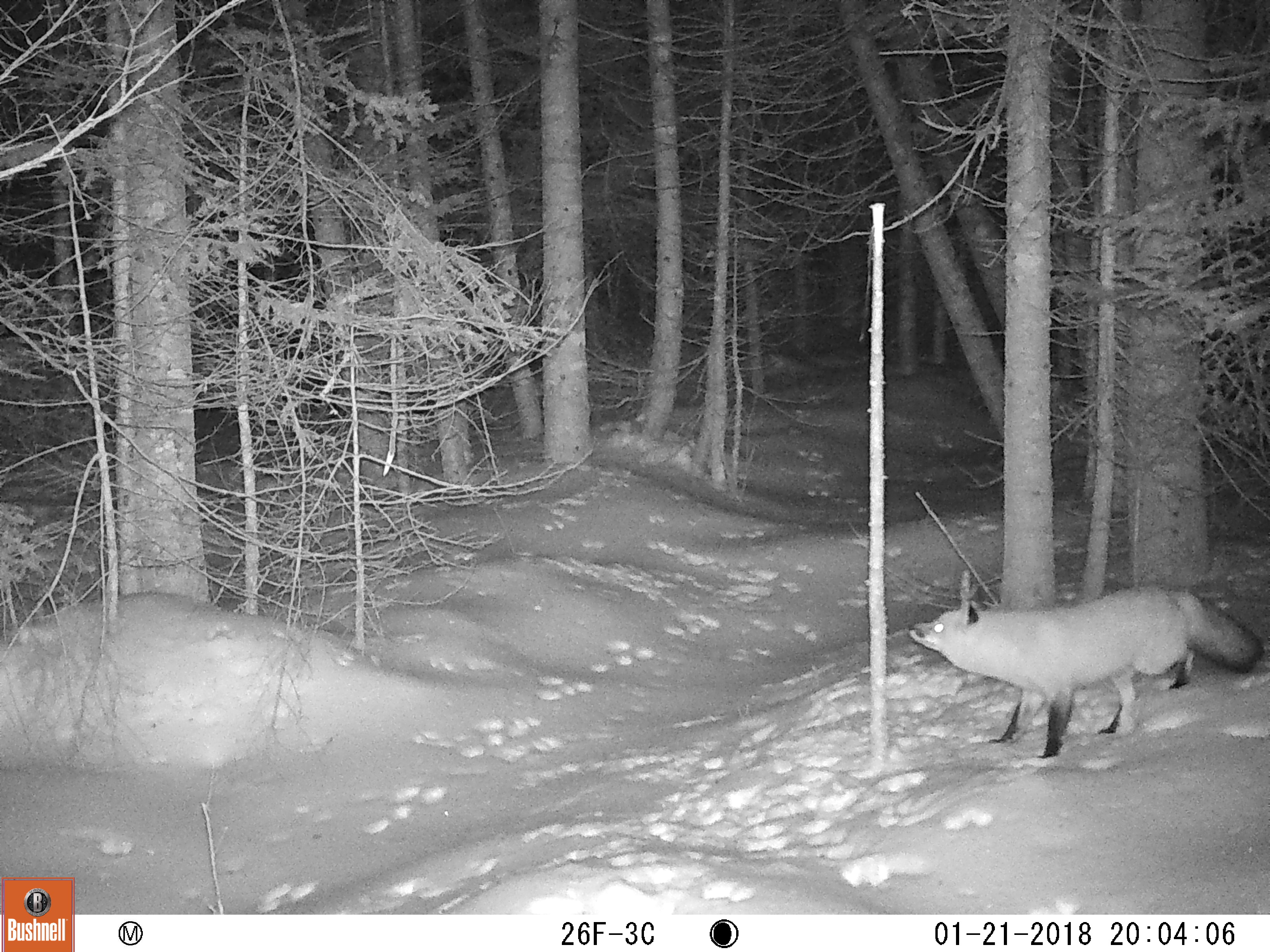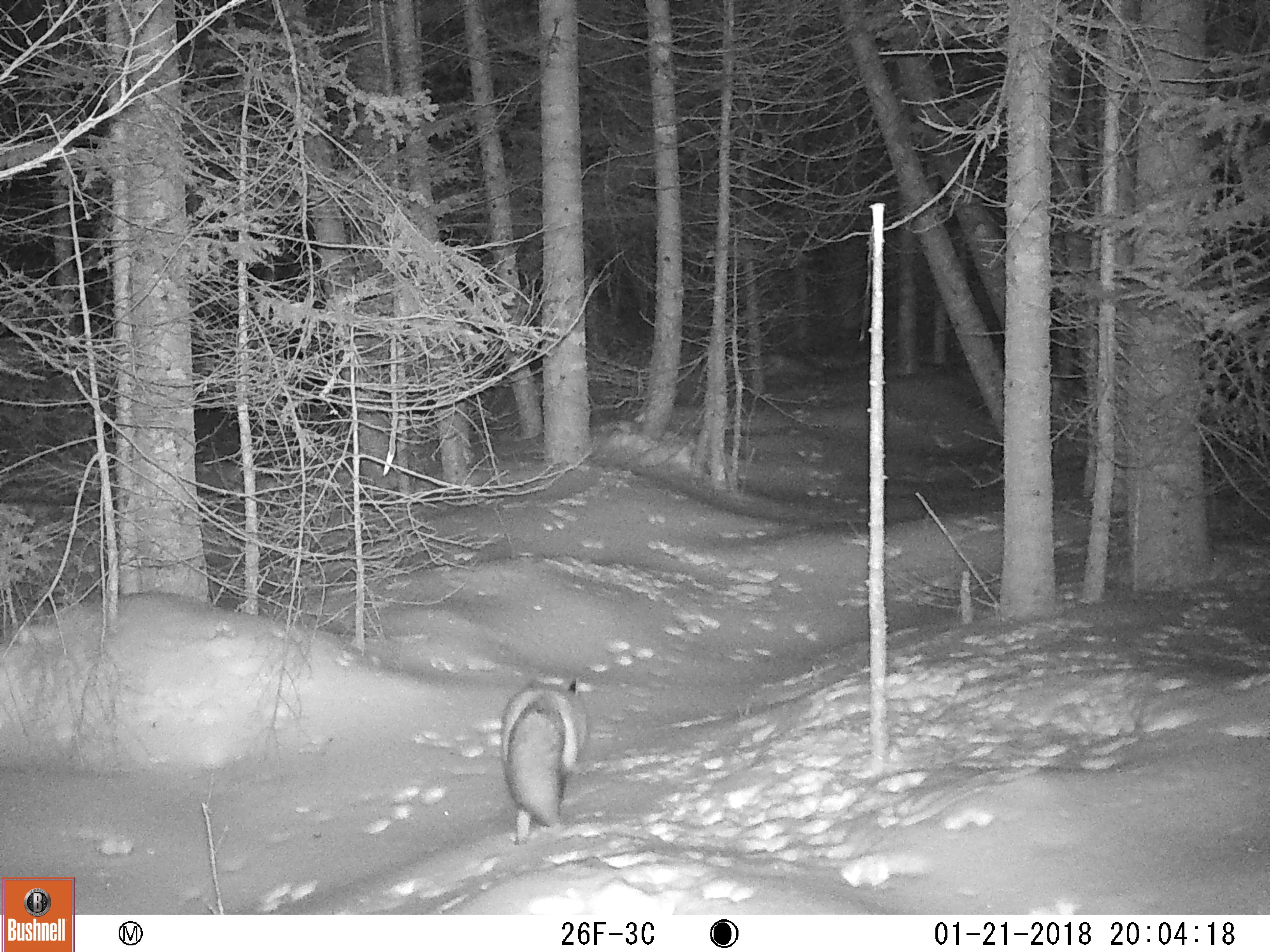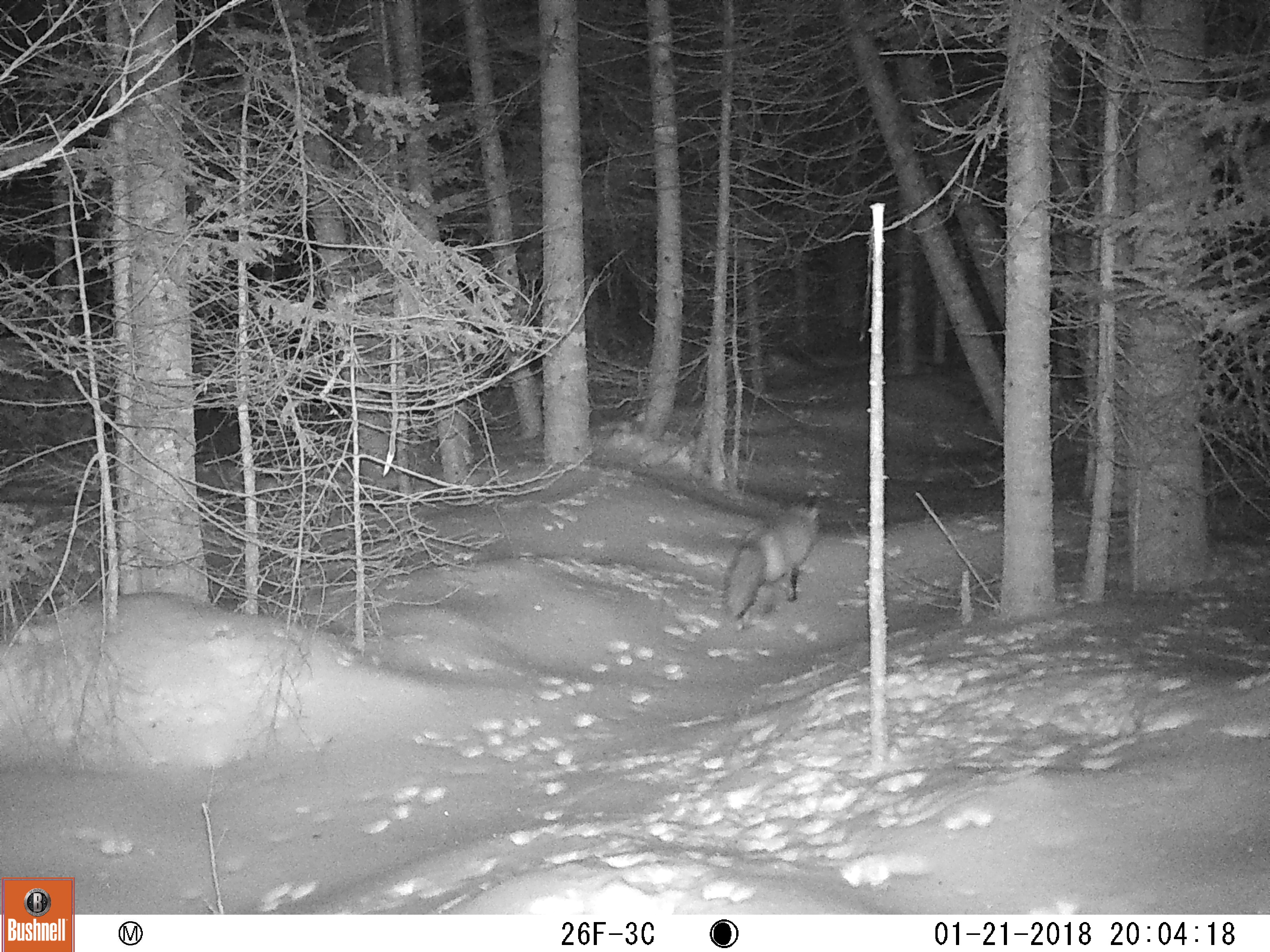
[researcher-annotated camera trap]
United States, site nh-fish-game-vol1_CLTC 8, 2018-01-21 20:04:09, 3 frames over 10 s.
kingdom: Animalia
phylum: Chordata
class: Mammalia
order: Carnivora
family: Canidae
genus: Vulpes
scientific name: Vulpes vulpes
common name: red fox